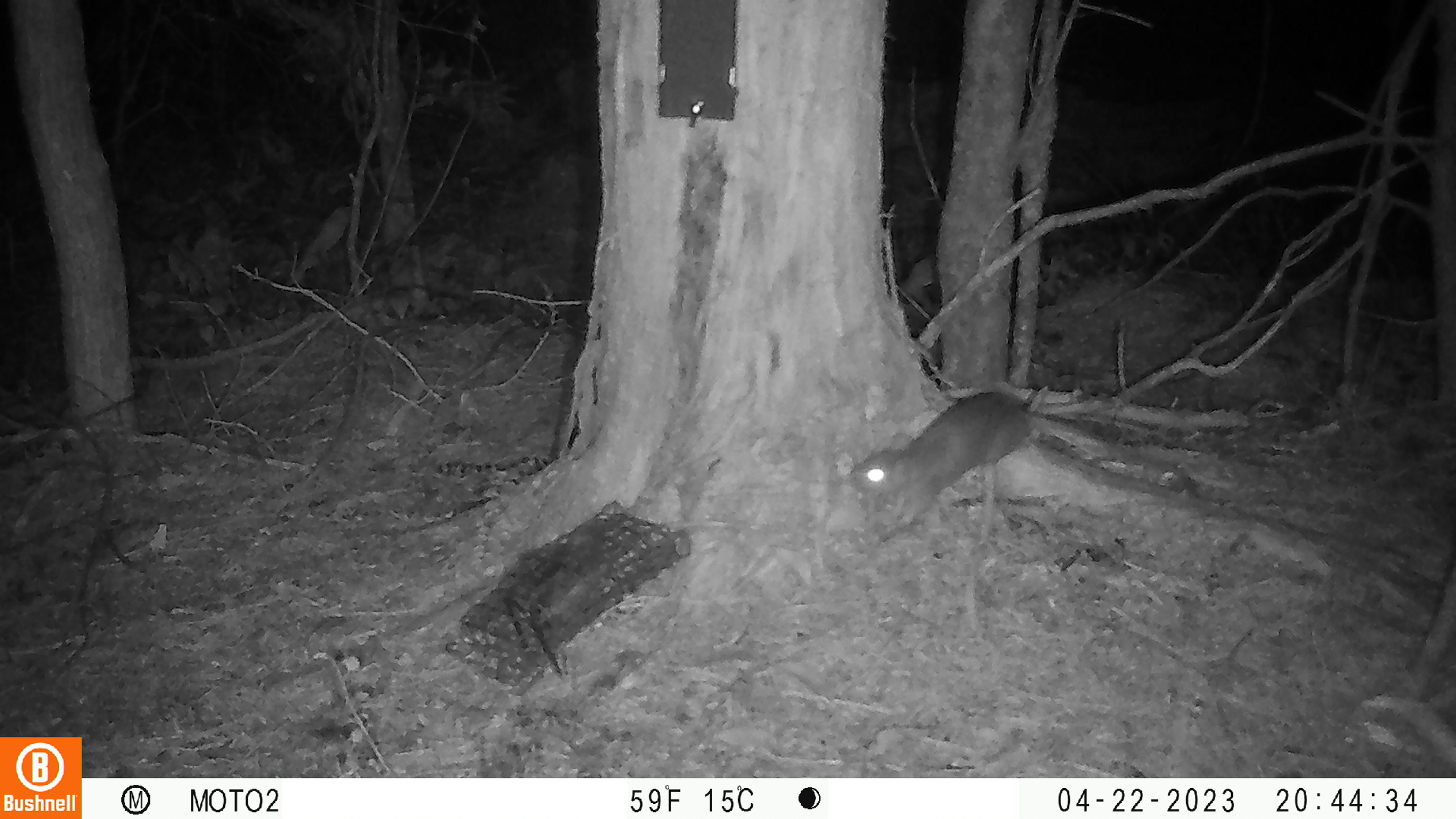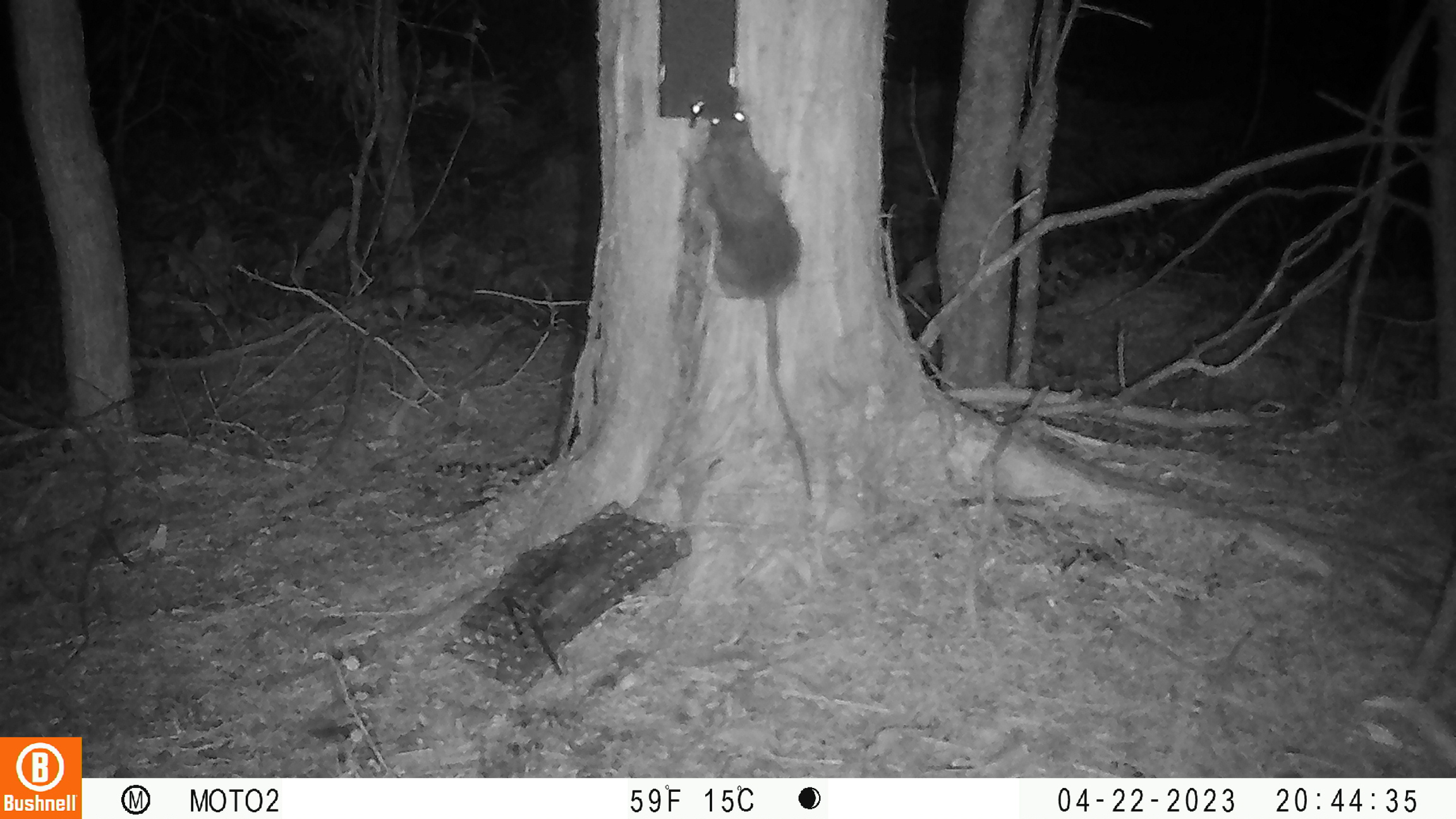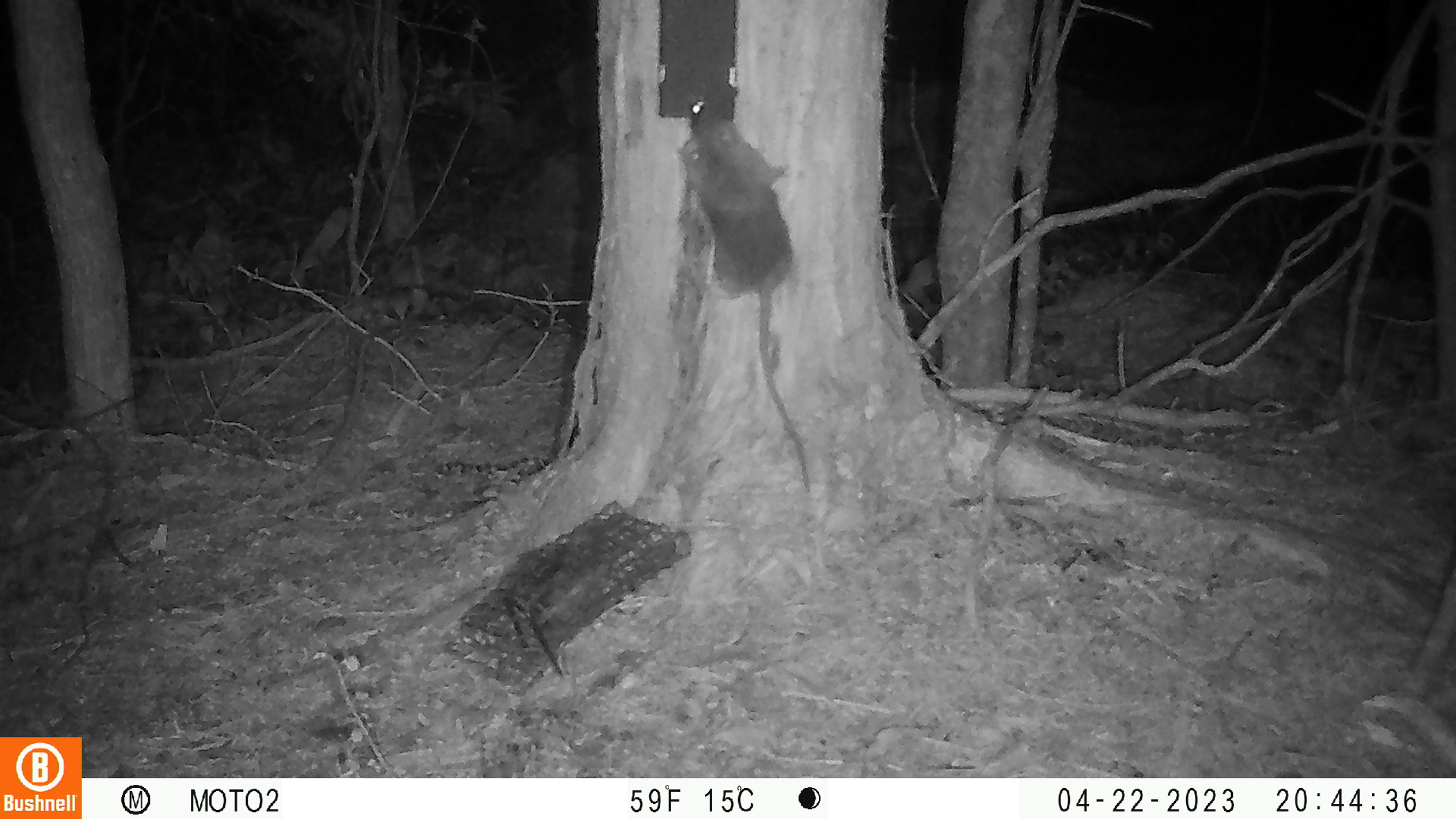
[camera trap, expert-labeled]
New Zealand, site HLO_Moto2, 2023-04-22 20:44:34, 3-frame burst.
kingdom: Animalia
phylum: Chordata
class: Mammalia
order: Rodentia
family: Muridae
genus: Rattus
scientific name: Rattus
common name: rat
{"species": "rat (Rattus)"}